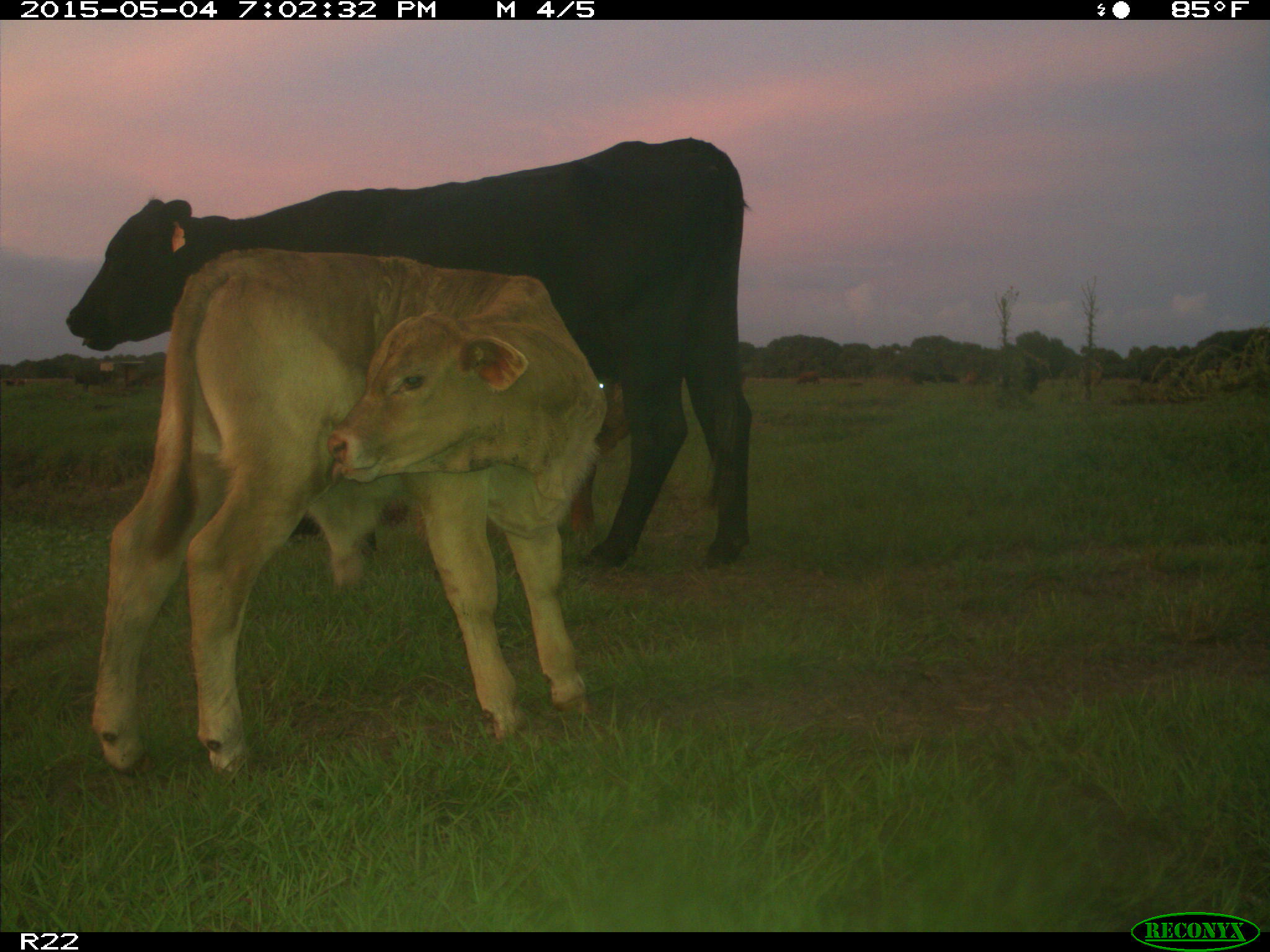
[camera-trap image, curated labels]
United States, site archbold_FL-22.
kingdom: Animalia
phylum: Chordata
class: Mammalia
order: Artiodactyla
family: Bovidae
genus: Bos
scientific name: Bos taurus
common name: domestic cow